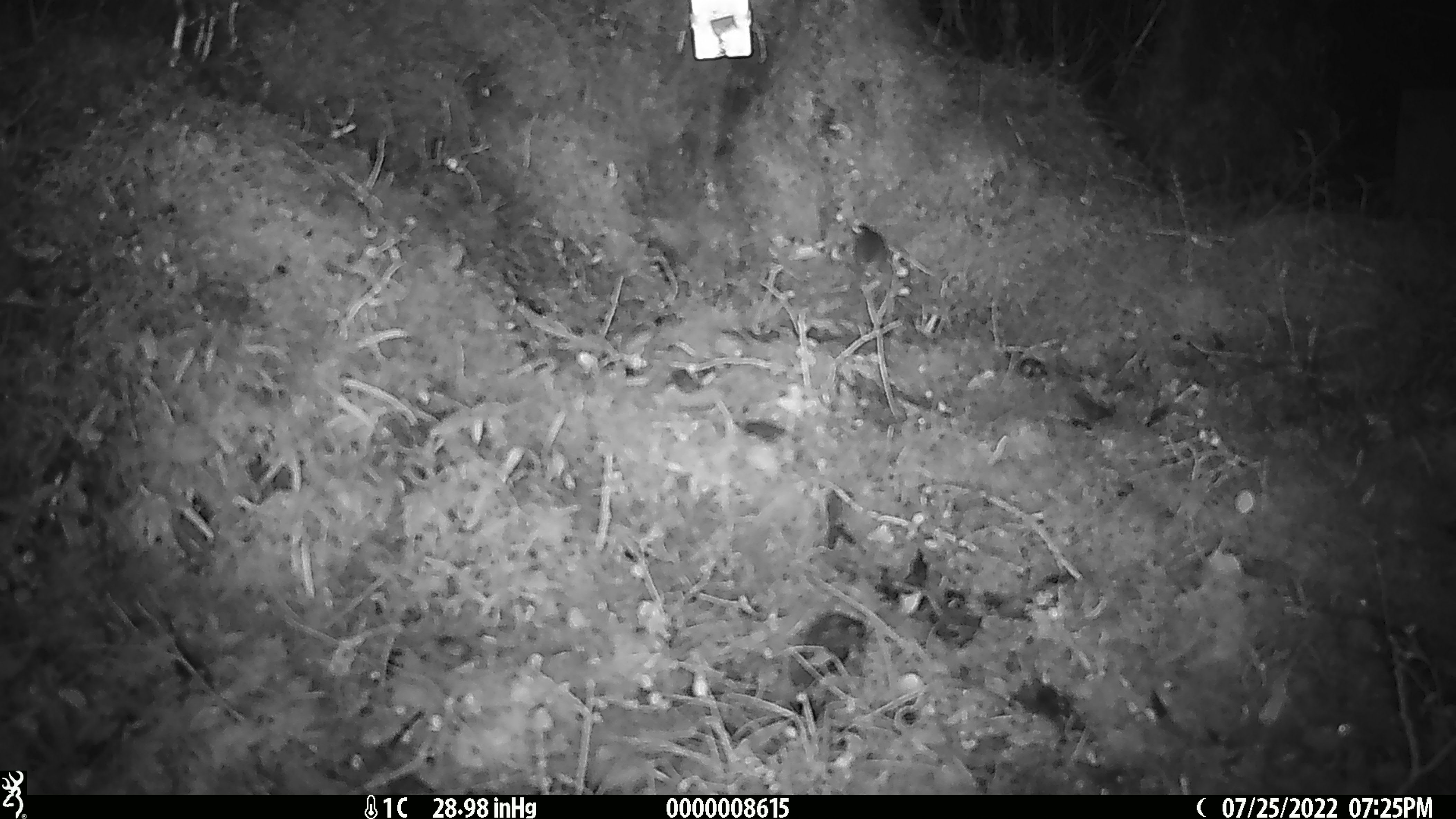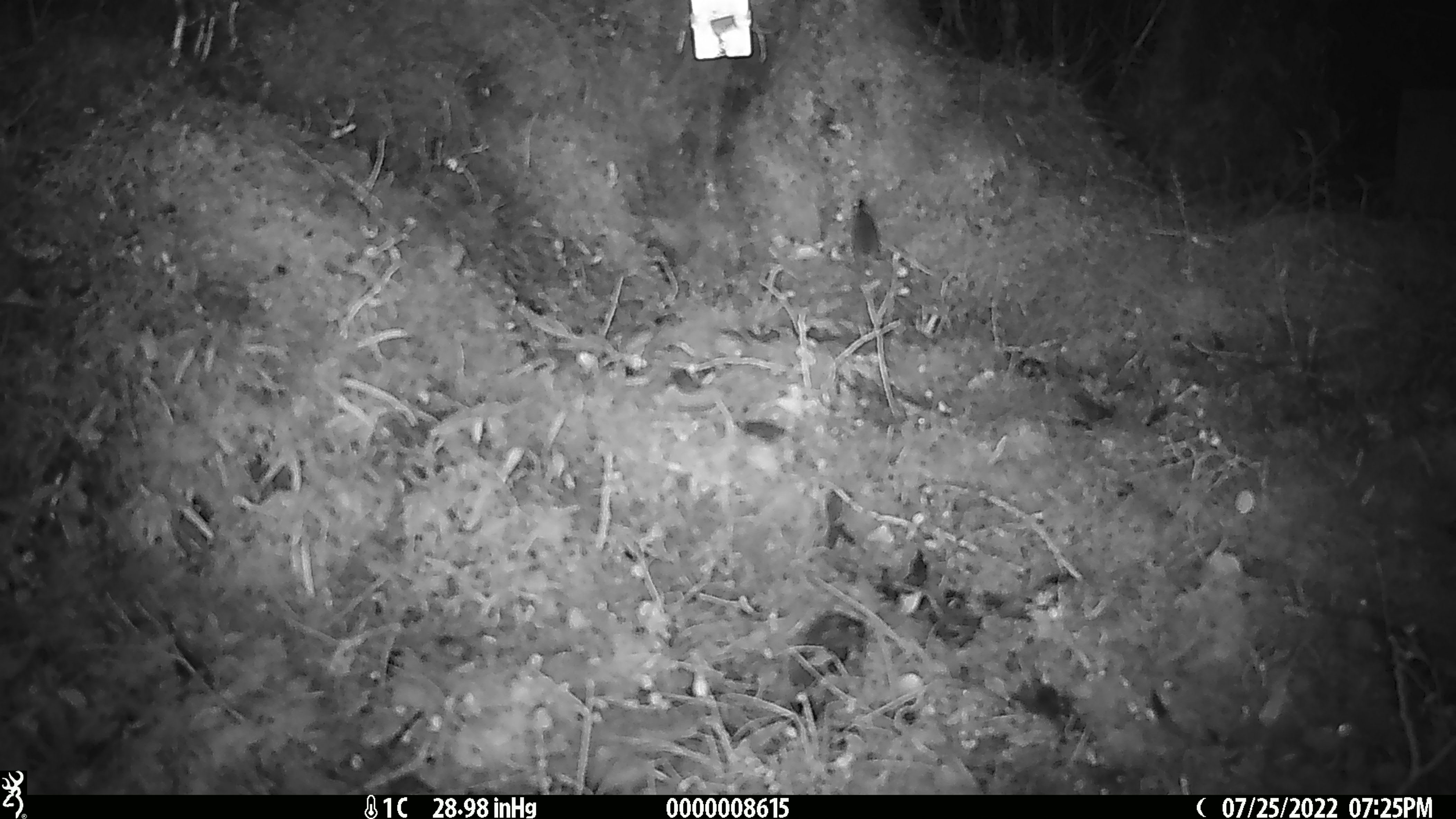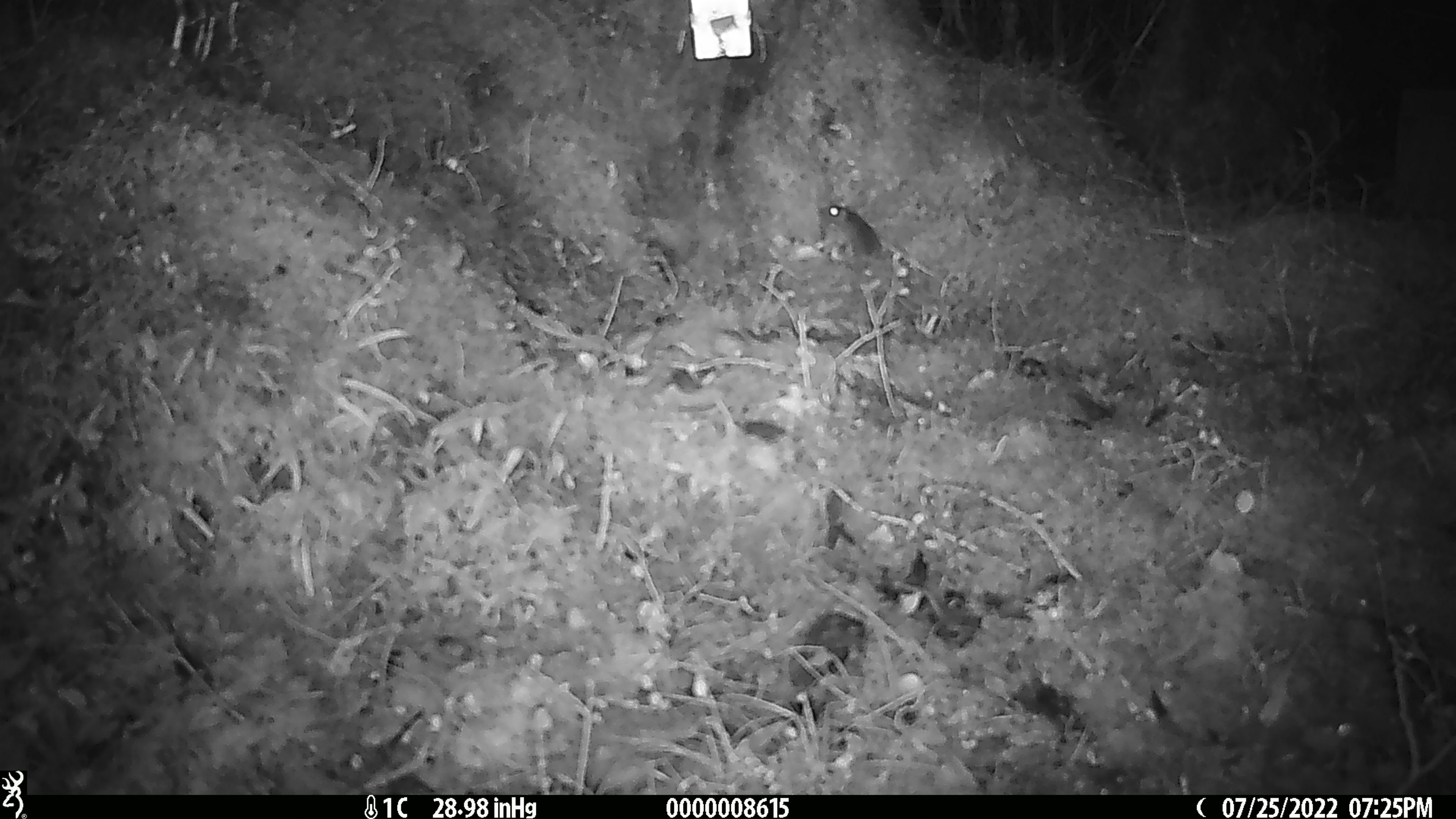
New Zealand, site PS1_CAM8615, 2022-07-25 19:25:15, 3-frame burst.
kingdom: Animalia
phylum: Chordata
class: Mammalia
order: Rodentia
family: Muridae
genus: Mus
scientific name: Mus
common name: mouse